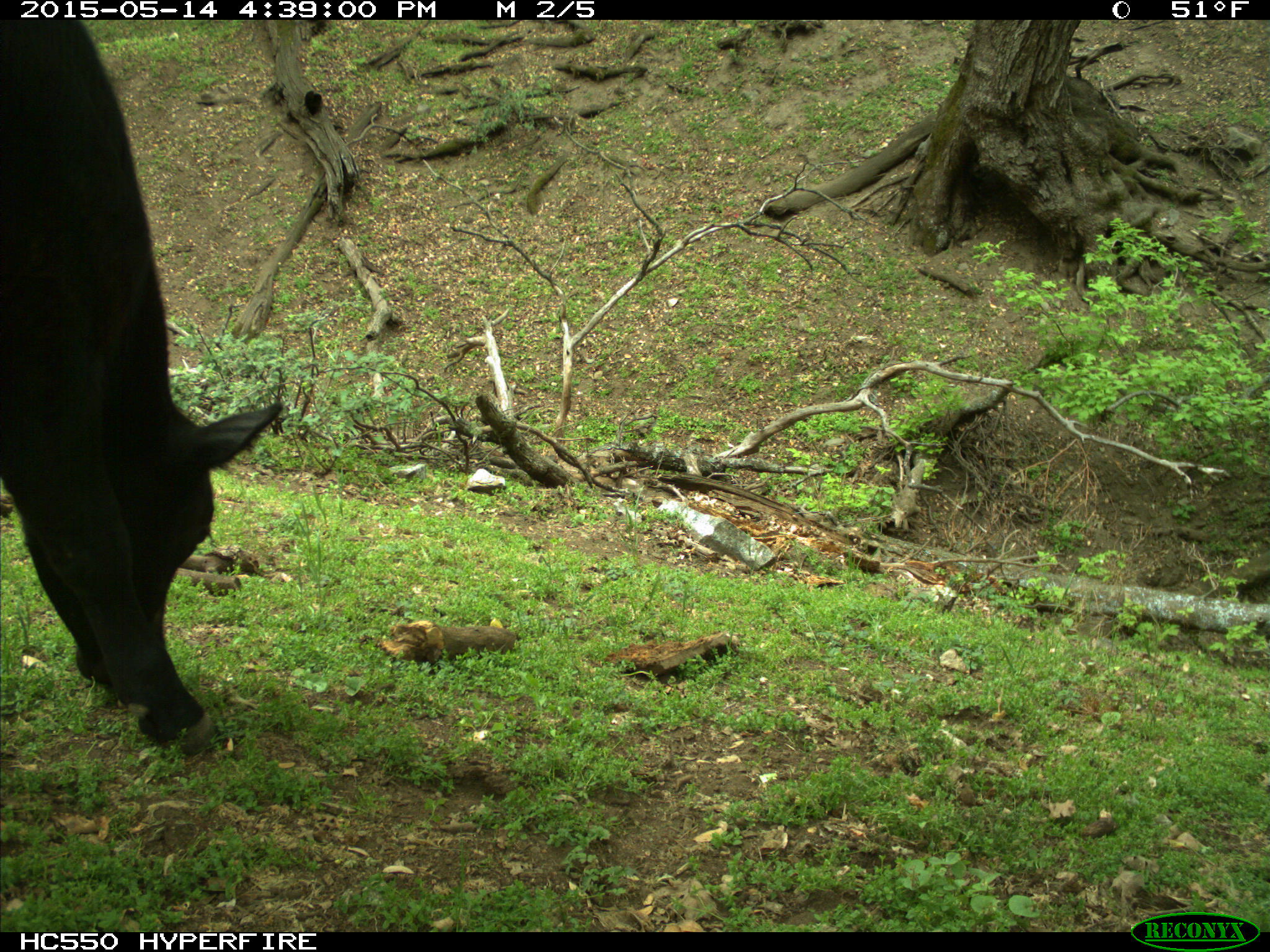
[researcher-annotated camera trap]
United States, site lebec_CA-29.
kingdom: Animalia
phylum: Chordata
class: Mammalia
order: Artiodactyla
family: Bovidae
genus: Bos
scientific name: Bos taurus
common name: domestic cow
Bos taurus (domestic cow).